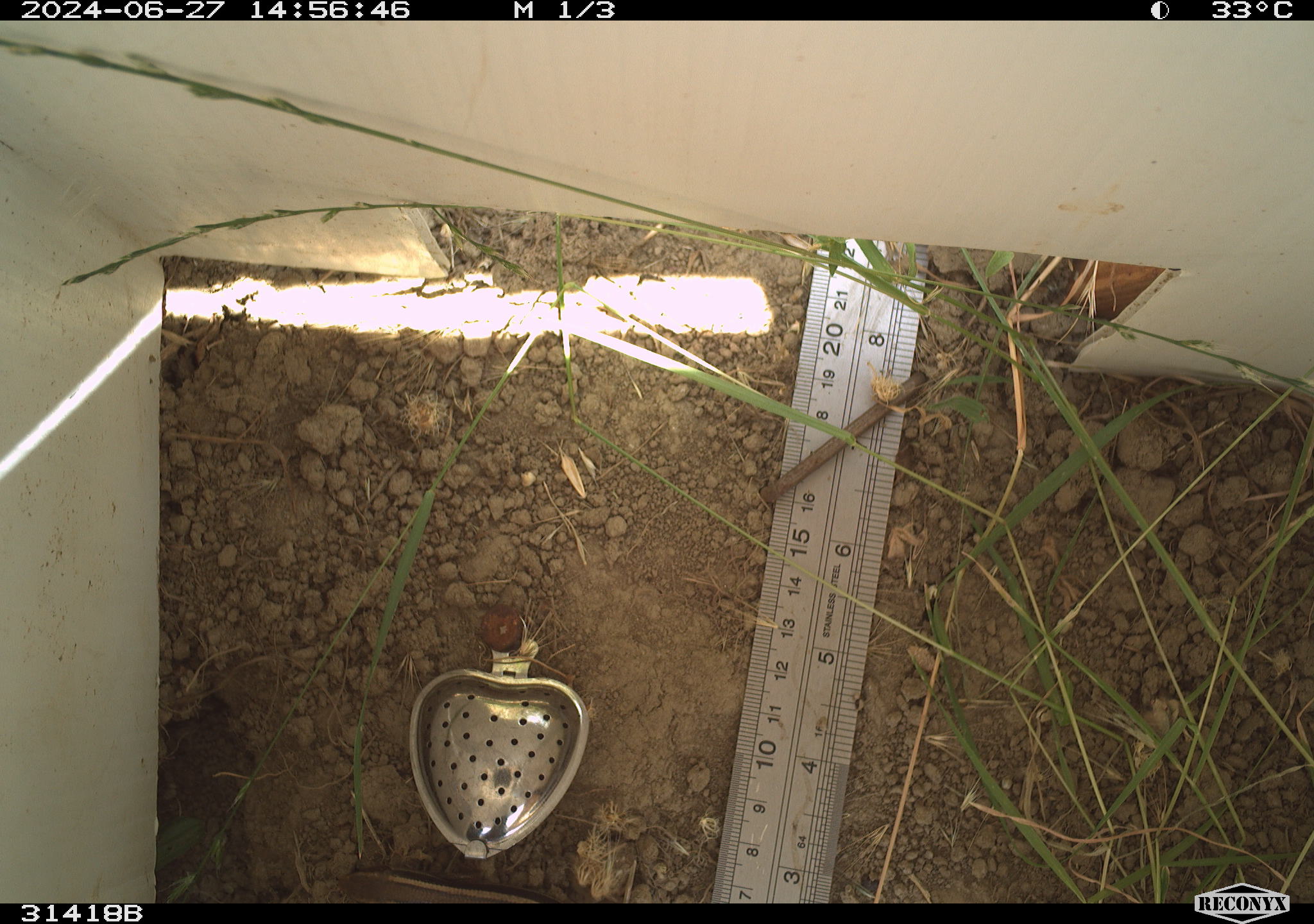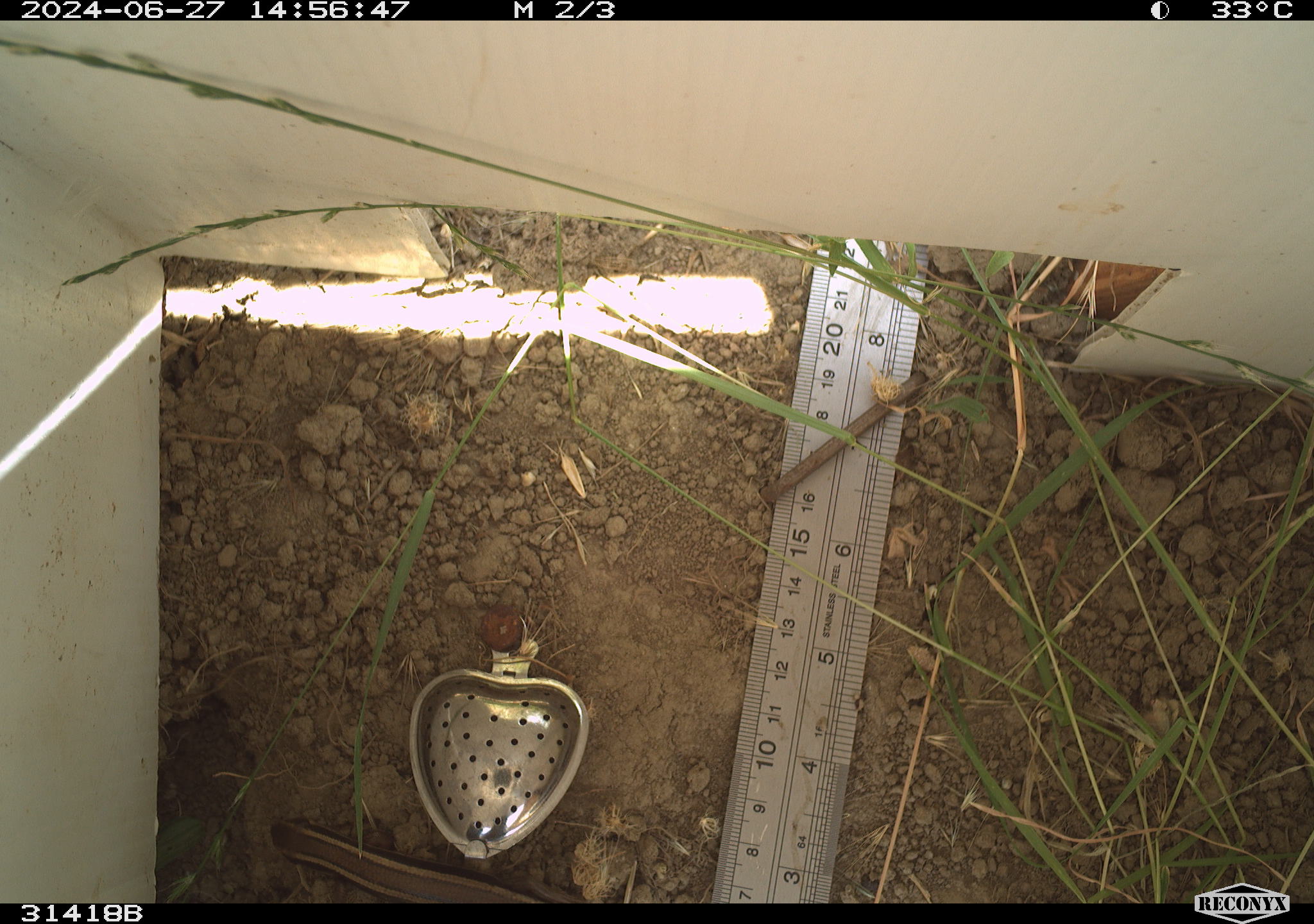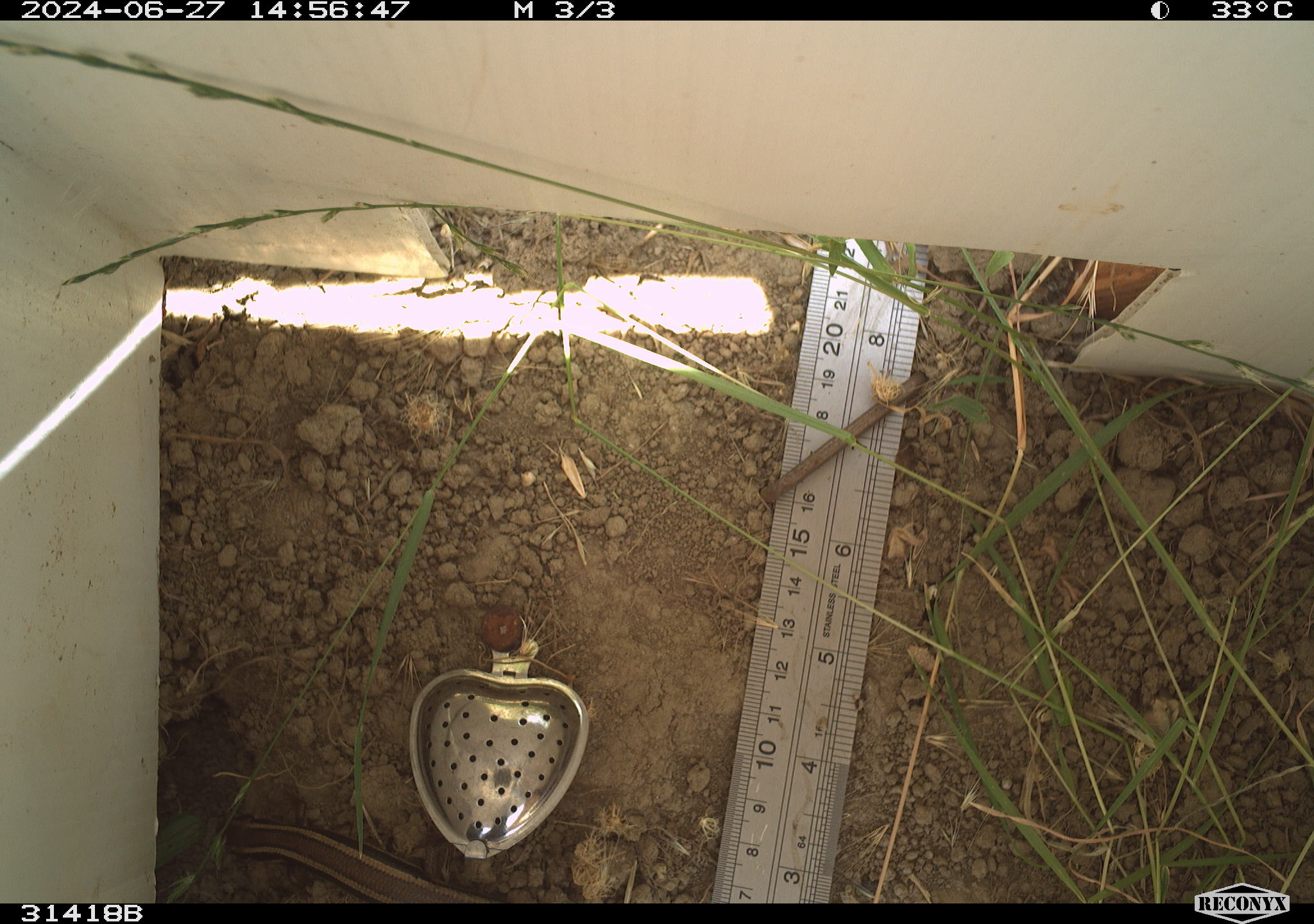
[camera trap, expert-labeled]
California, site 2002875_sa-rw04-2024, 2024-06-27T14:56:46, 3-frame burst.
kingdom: Animalia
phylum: Chordata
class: Reptilia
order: Squamata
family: Scincidae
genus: Plestiodon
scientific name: Plestiodon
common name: blue-tailed skinks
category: plestiodon species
Plestiodon species (blue-tailed skinks) (Plestiodon).